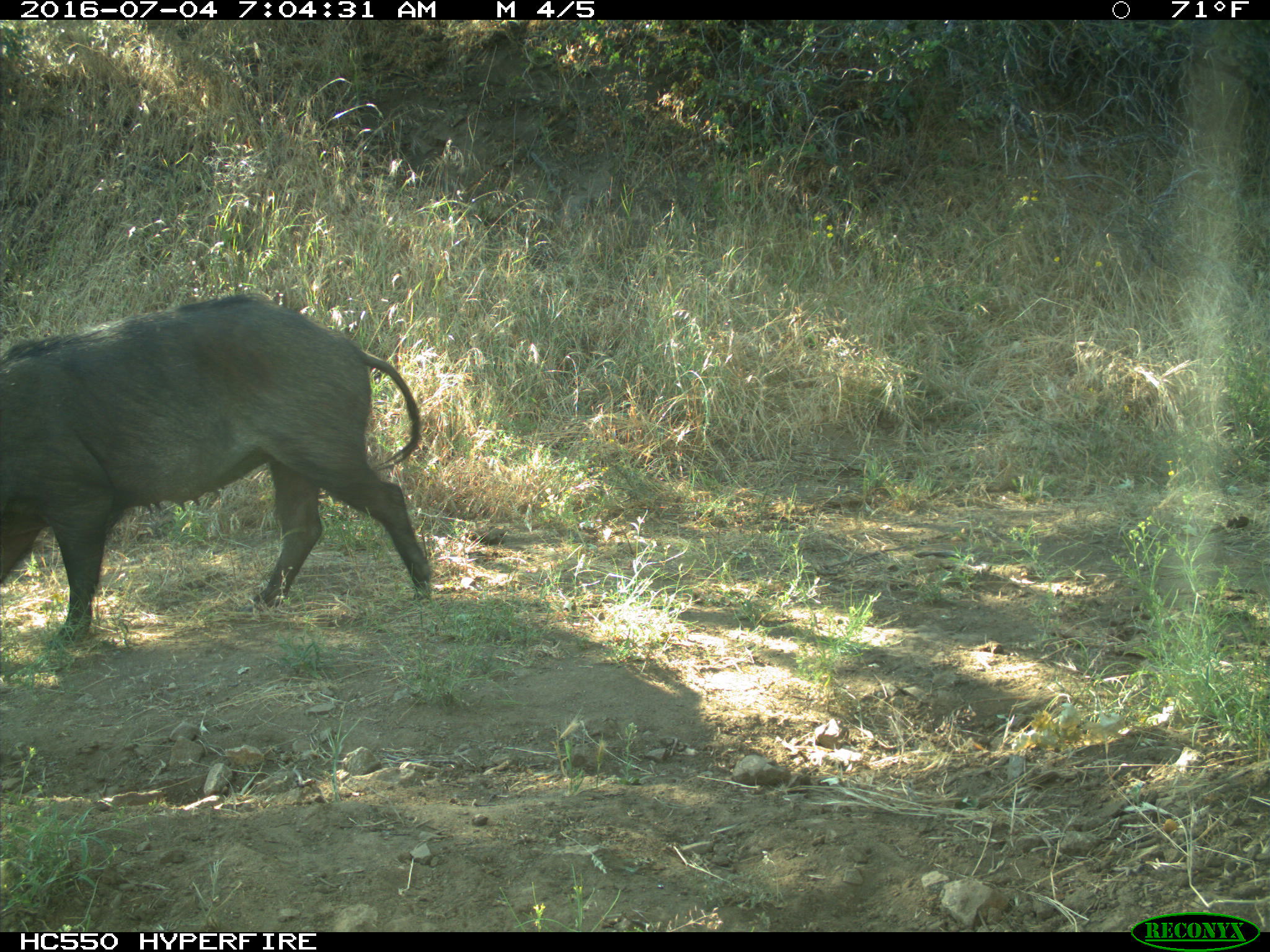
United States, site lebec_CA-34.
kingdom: Animalia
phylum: Chordata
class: Mammalia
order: Artiodactyla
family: Suidae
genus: Sus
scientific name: Sus scrofa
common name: wild boar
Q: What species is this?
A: Sus scrofa (wild boar).